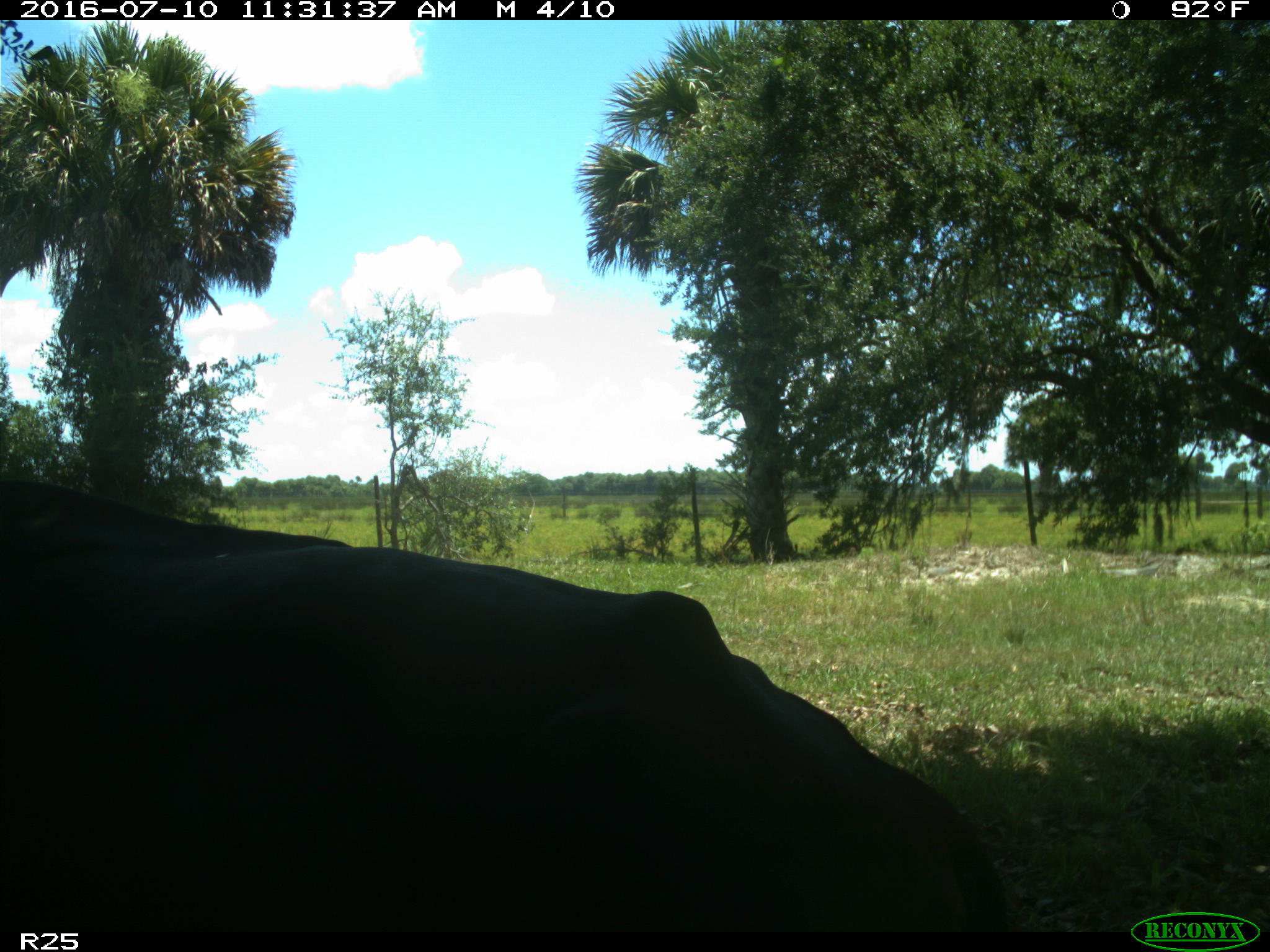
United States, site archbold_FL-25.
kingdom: Animalia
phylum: Chordata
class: Mammalia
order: Artiodactyla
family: Bovidae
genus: Bos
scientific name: Bos taurus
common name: domestic cow